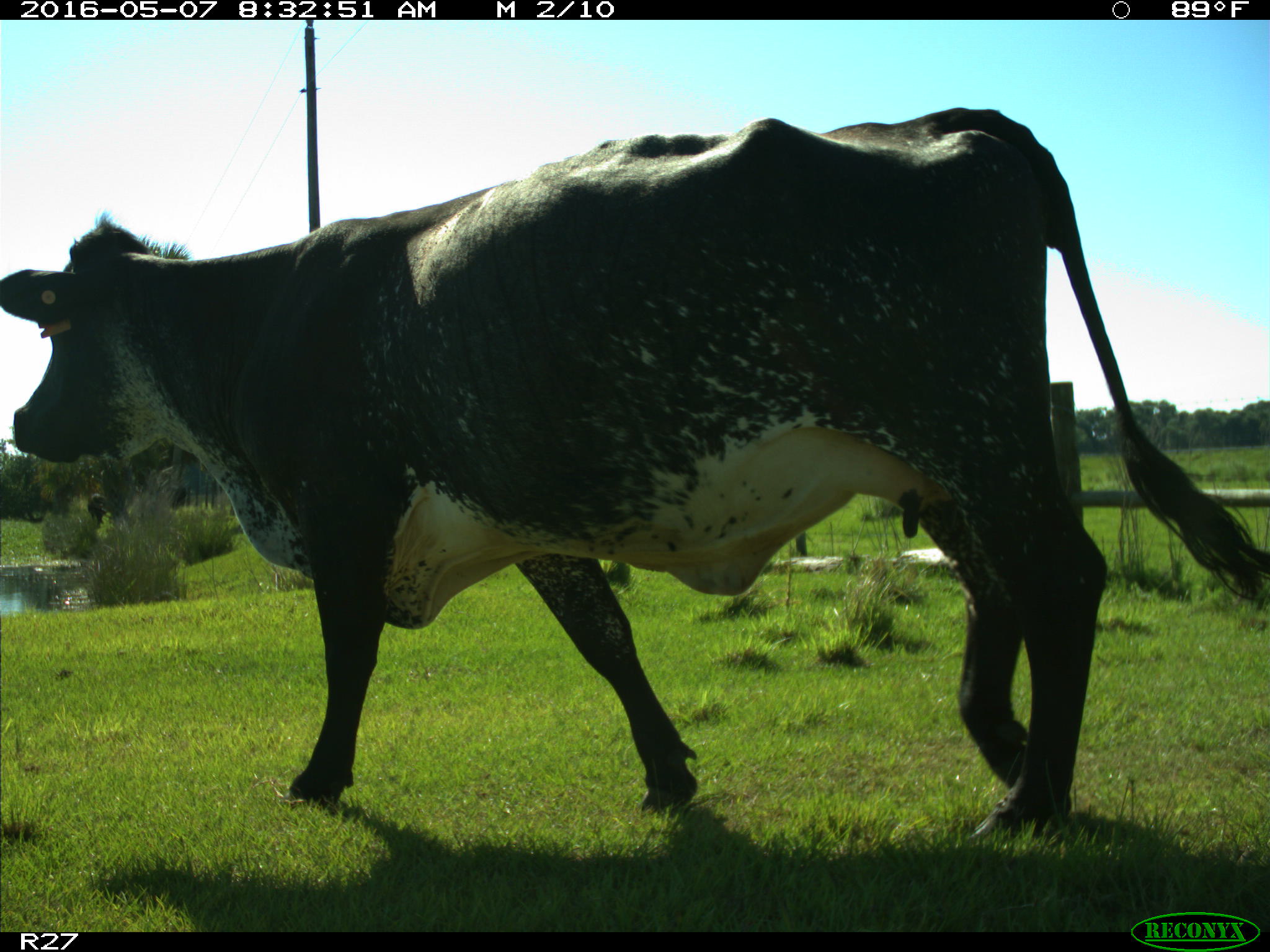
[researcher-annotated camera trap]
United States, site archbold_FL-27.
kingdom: Animalia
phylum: Chordata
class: Mammalia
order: Artiodactyla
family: Bovidae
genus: Bos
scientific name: Bos taurus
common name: domestic cow